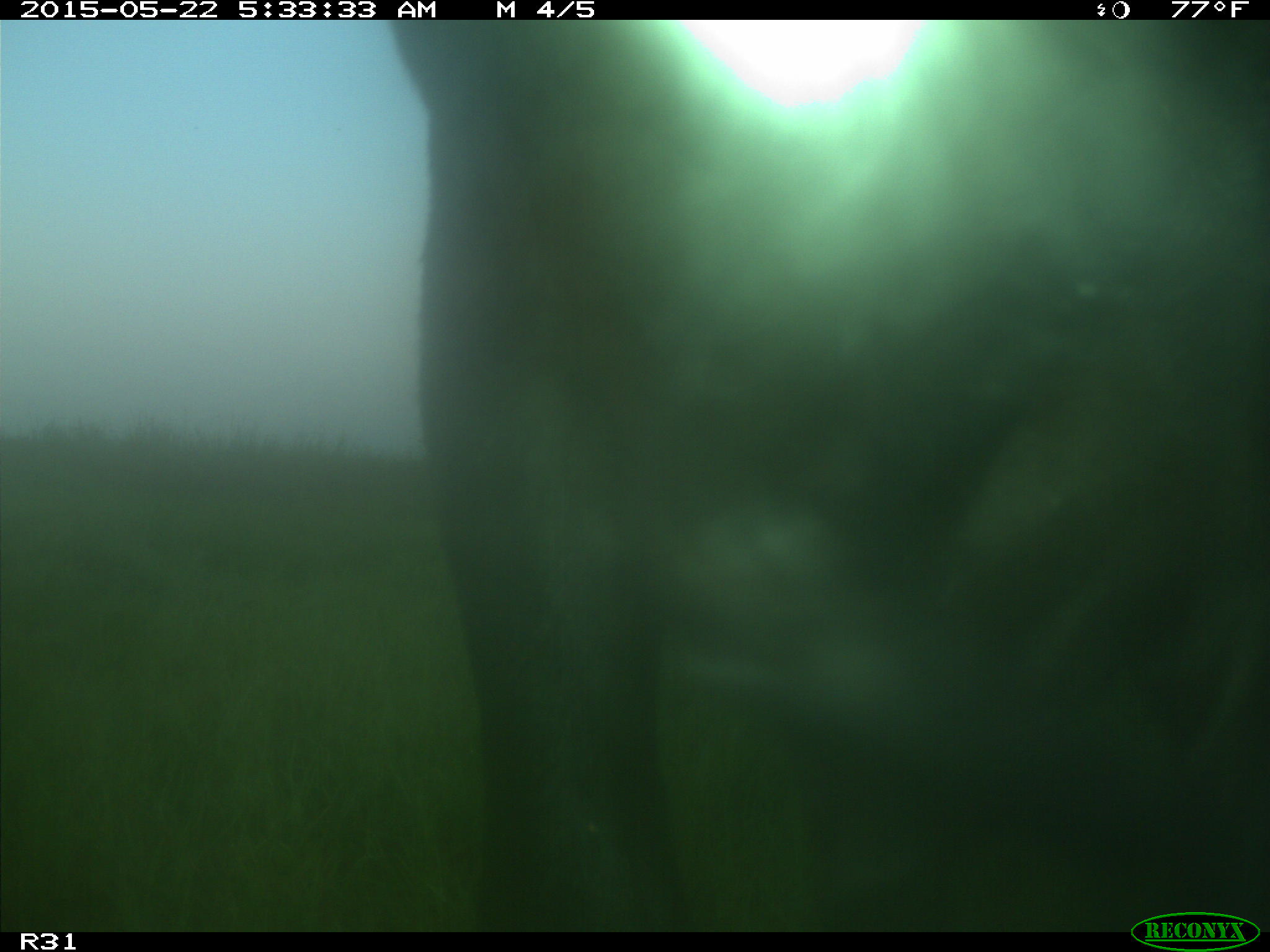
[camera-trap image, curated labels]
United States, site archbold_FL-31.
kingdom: Animalia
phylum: Chordata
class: Mammalia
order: Artiodactyla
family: Bovidae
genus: Bos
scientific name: Bos taurus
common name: domestic cow